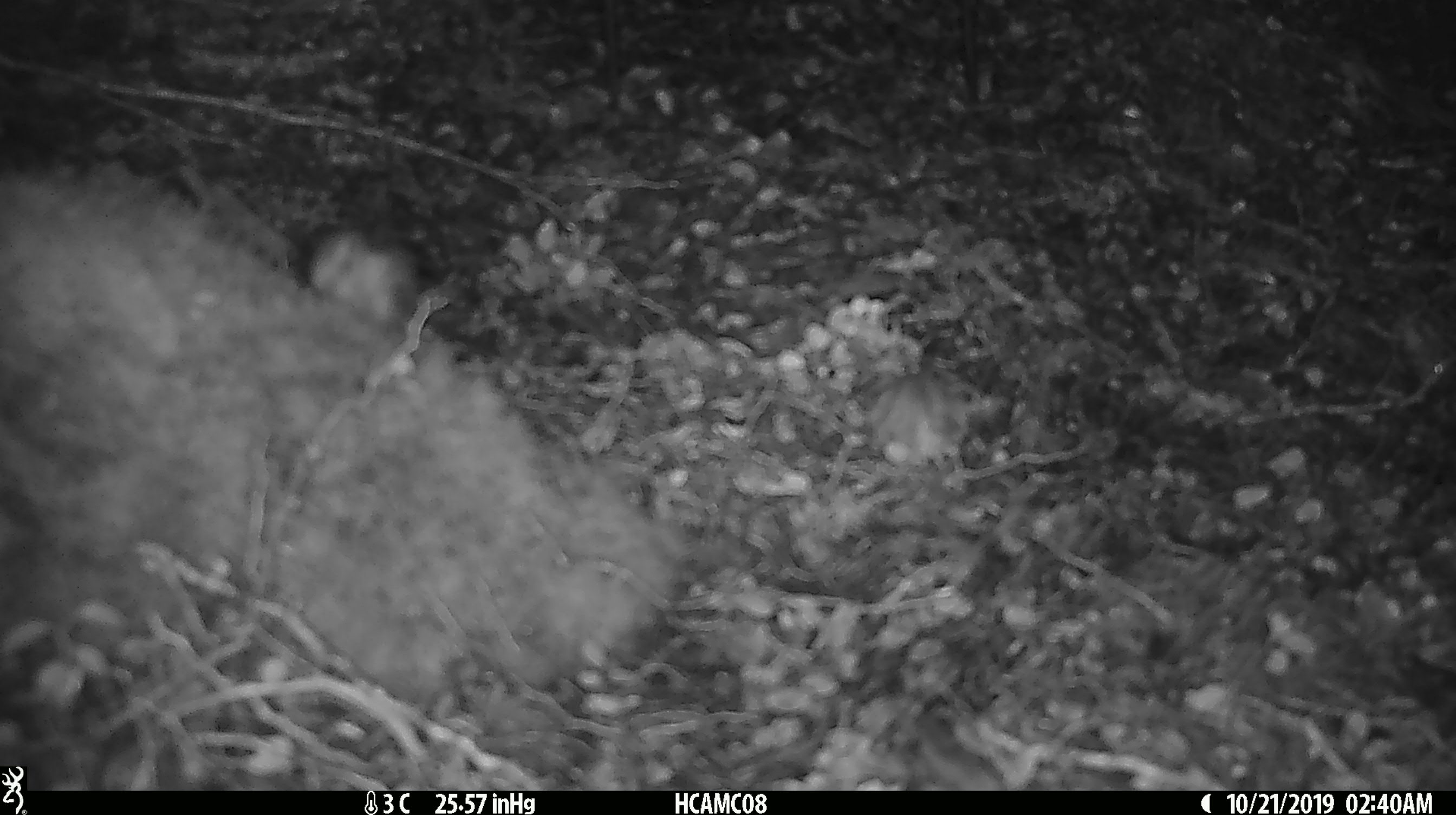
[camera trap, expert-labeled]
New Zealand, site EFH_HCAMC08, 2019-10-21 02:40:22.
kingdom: Animalia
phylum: Chordata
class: Mammalia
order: Rodentia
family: Muridae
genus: Mus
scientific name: Mus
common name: mouse